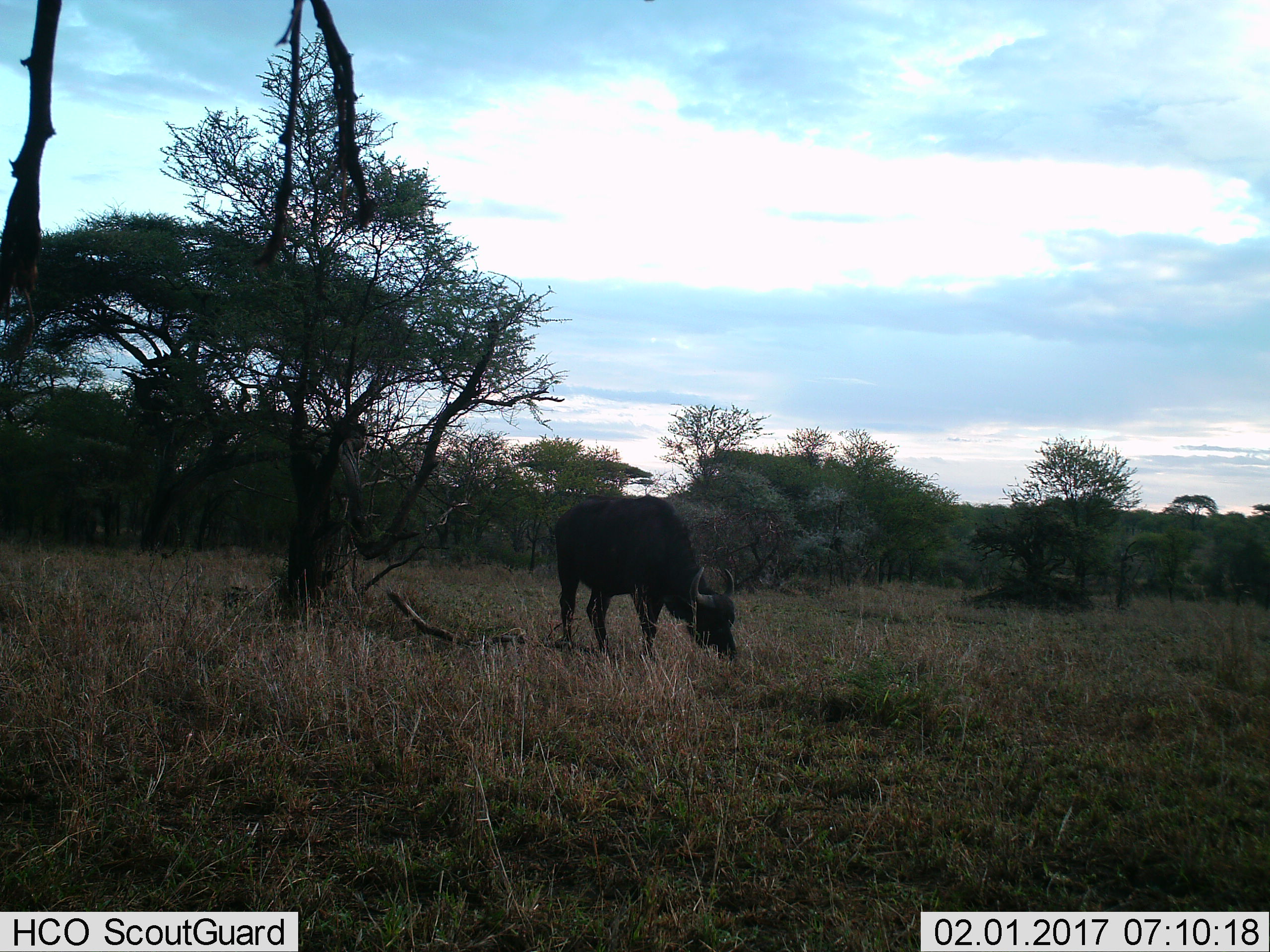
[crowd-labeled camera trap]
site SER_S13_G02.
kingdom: Animalia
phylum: Chordata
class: Mammalia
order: Artiodactyla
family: Bovidae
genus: Syncerus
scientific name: Syncerus caffer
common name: african buffalo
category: buffalo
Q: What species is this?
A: Buffalo (african buffalo) (Syncerus caffer).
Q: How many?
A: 1.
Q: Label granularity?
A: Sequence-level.